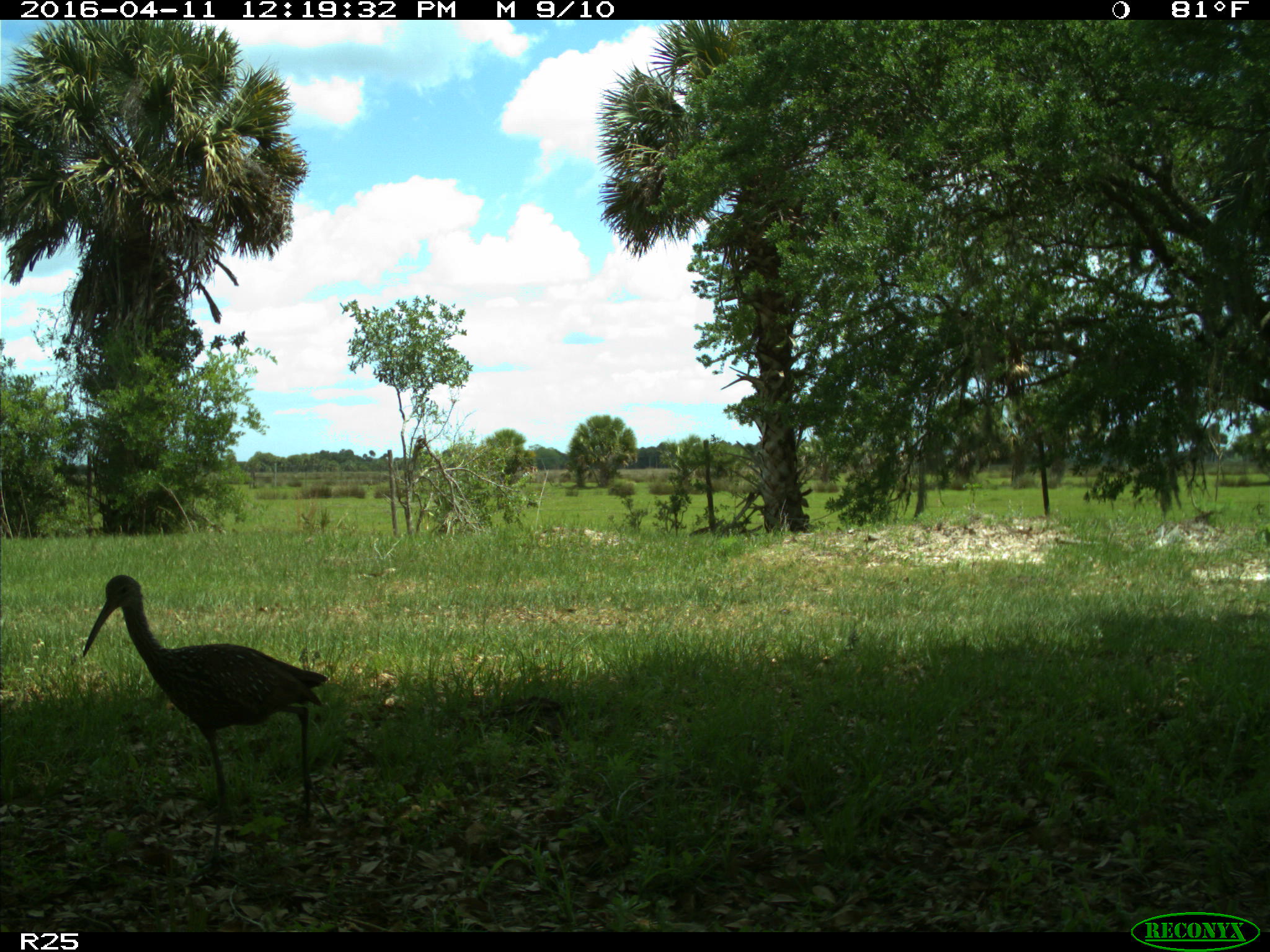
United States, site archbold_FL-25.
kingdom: Animalia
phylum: Chordata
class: Aves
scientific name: Aves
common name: birds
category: unidentified bird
Unidentified bird (birds) (Aves).